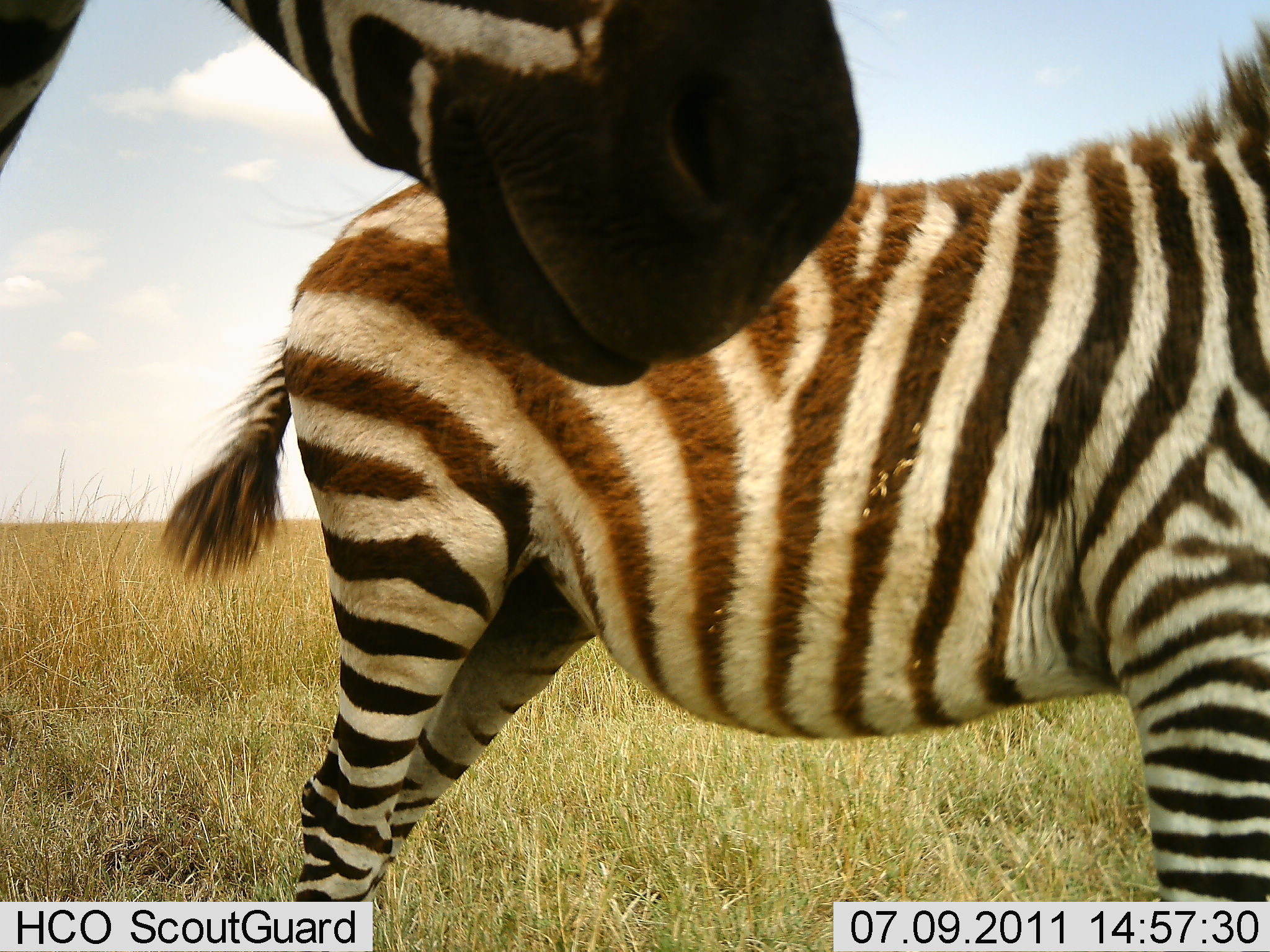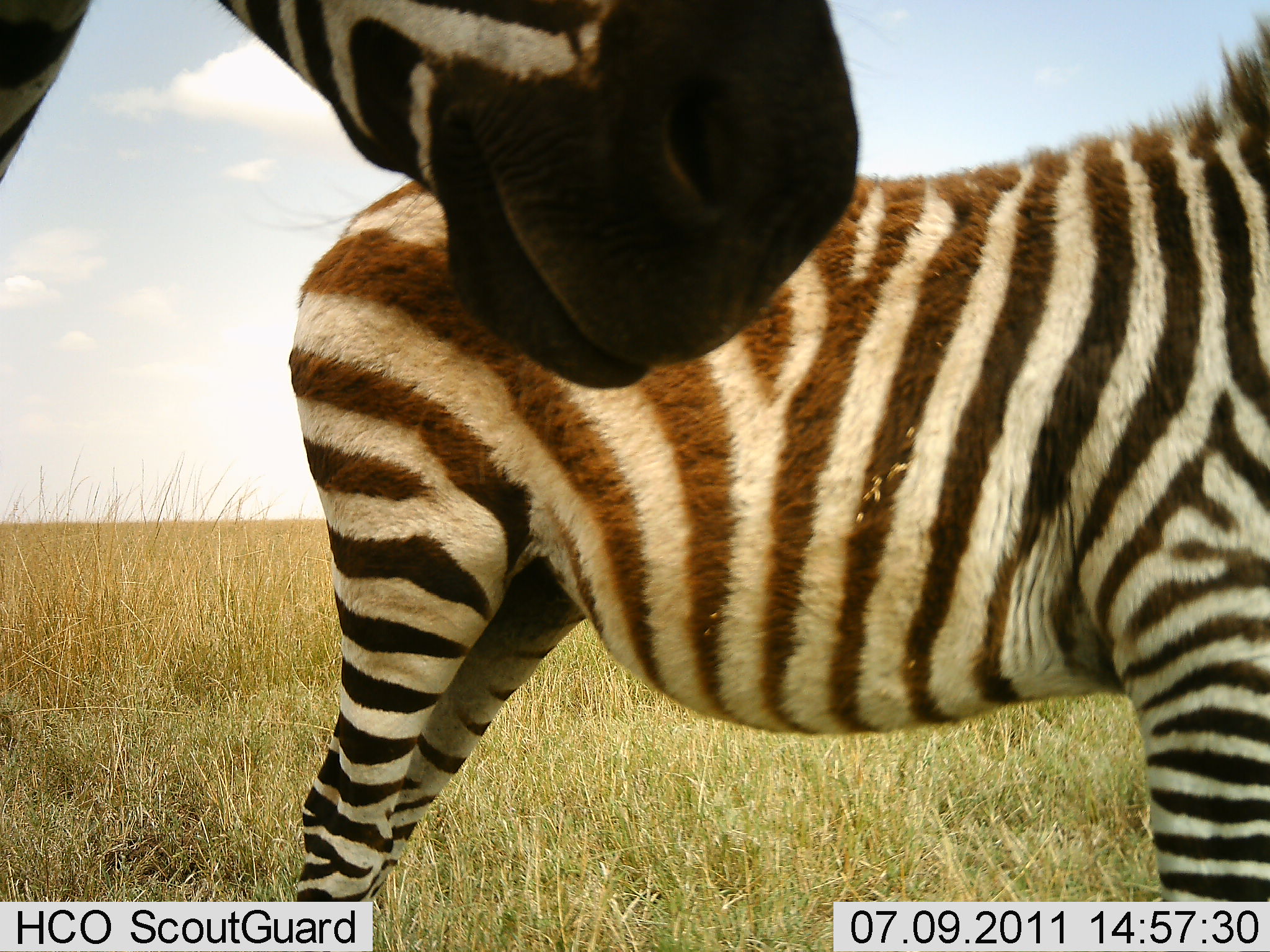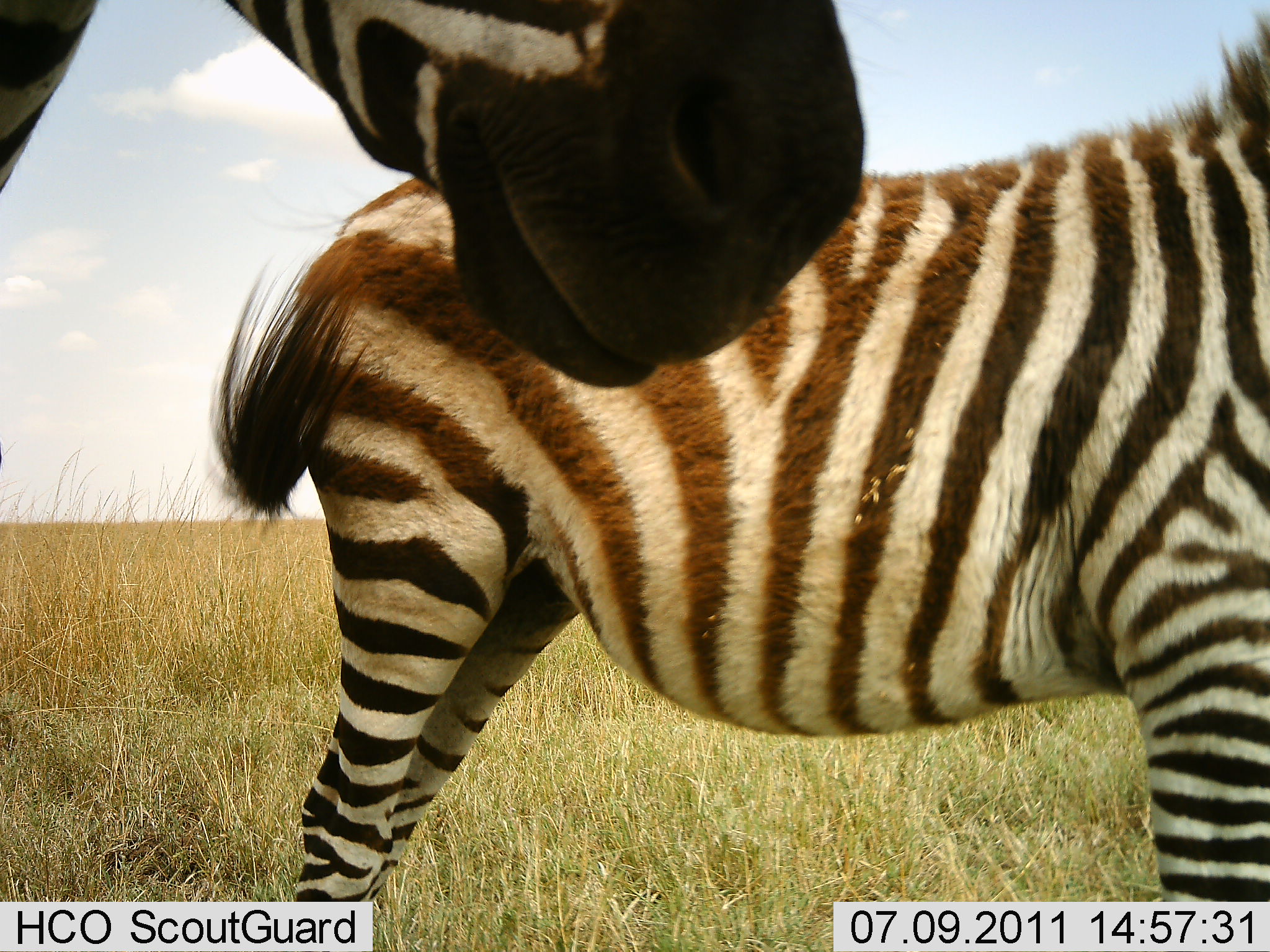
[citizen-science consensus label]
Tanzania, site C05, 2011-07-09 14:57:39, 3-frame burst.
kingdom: Animalia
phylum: Chordata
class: Mammalia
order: Perissodactyla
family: Equidae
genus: Equus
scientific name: Equus quagga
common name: plains zebra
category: zebra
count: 2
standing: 100%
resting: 0%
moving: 9%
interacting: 0%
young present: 0%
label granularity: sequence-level